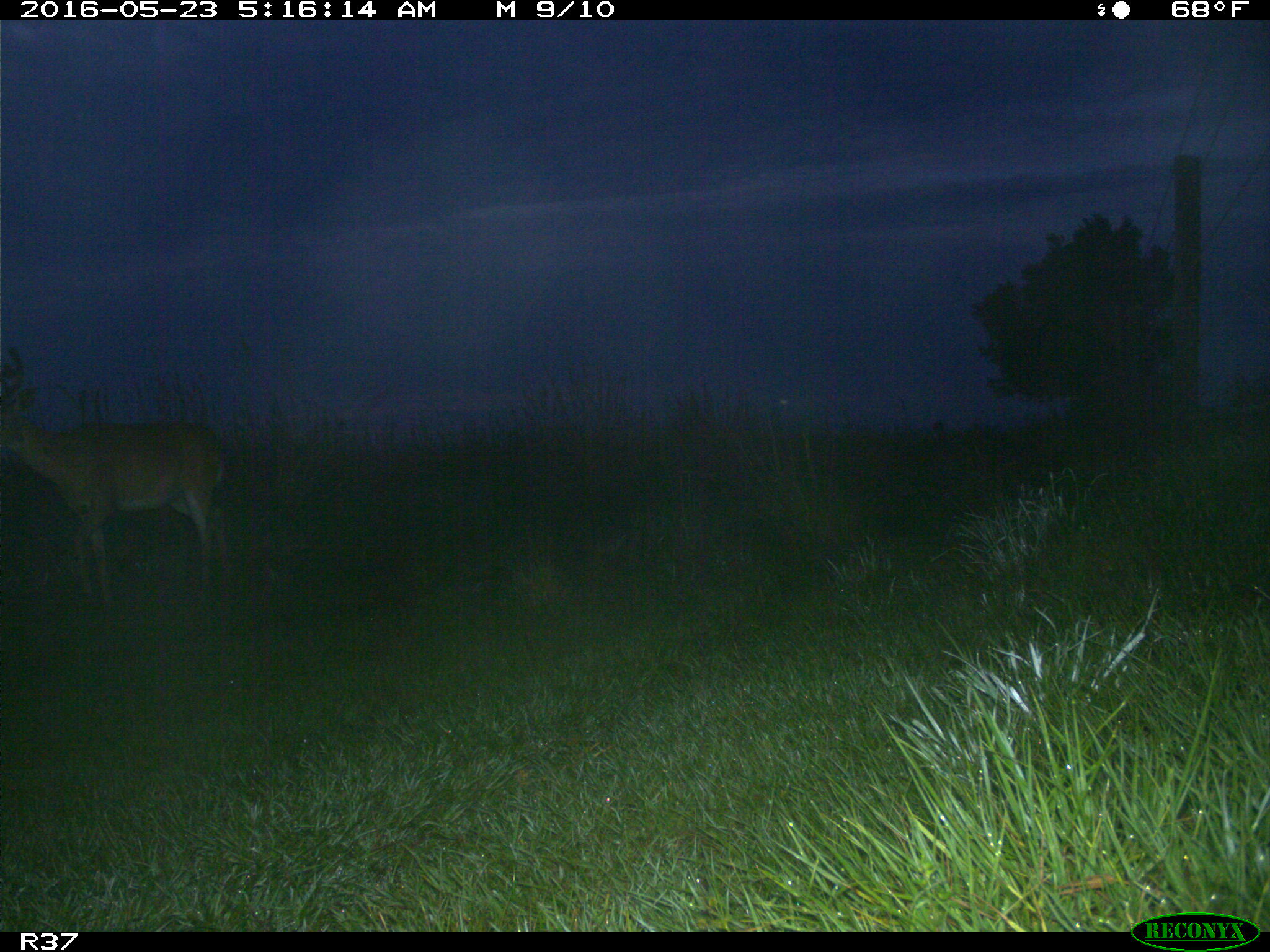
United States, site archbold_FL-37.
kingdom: Animalia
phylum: Chordata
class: Mammalia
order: Artiodactyla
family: Cervidae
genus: Odocoileus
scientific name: Odocoileus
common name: deer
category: unidentified deer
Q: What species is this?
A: Unidentified deer (deer) (Odocoileus).